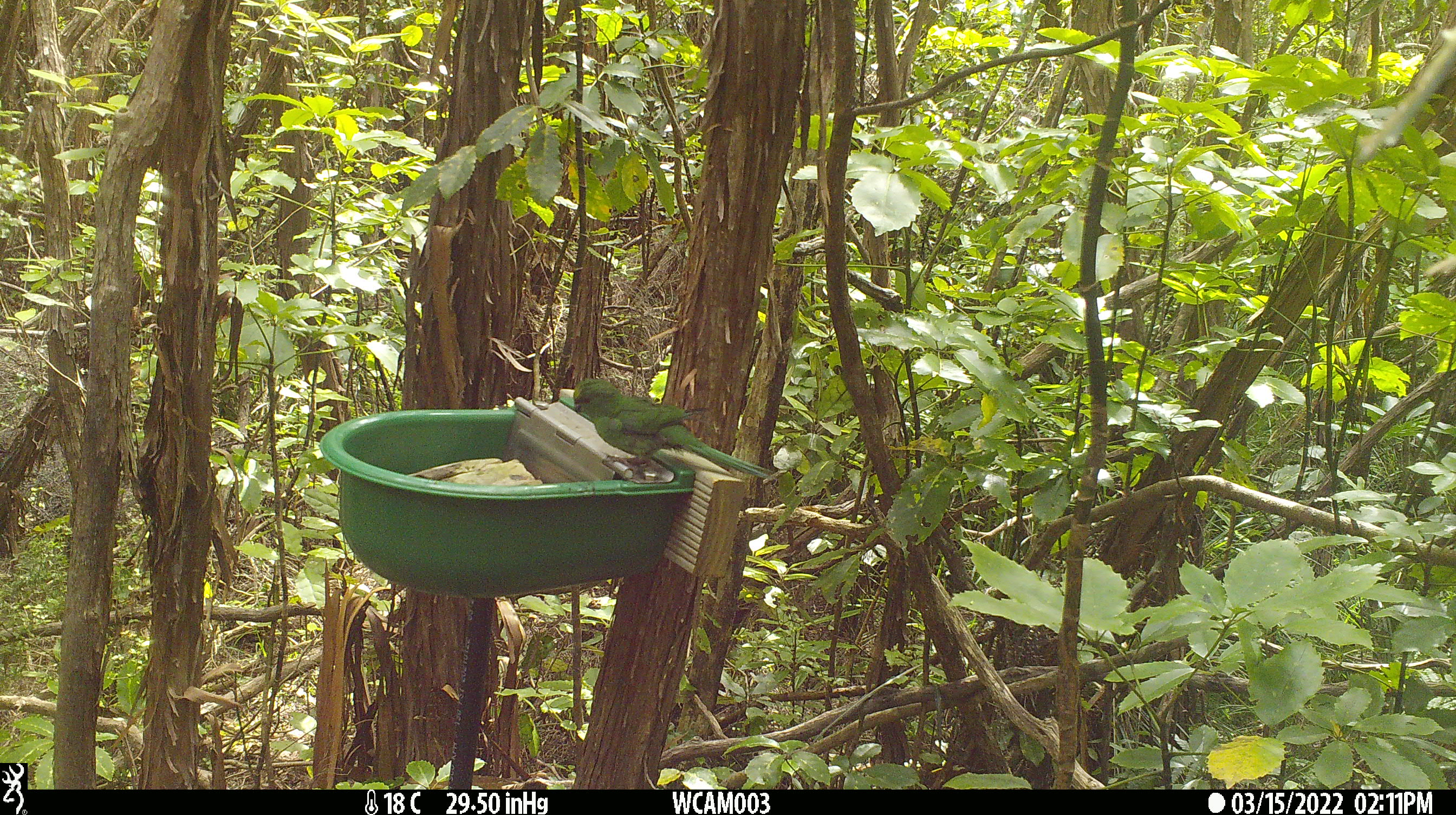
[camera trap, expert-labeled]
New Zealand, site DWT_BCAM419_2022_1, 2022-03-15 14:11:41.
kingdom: Animalia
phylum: Chordata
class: Aves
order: Psittaciformes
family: Psittaculidae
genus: Cyanoramphus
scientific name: Cyanoramphus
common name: parakeet